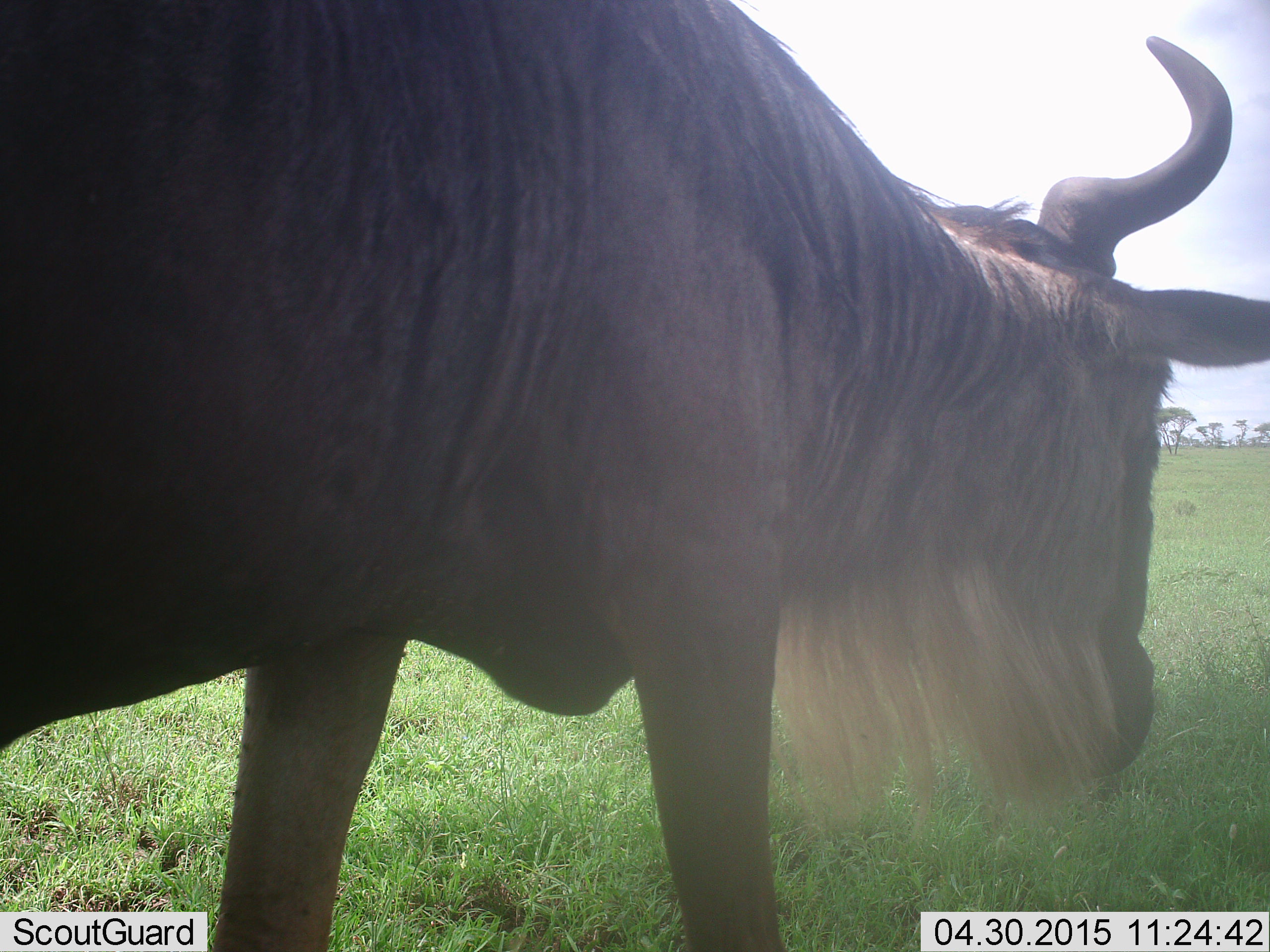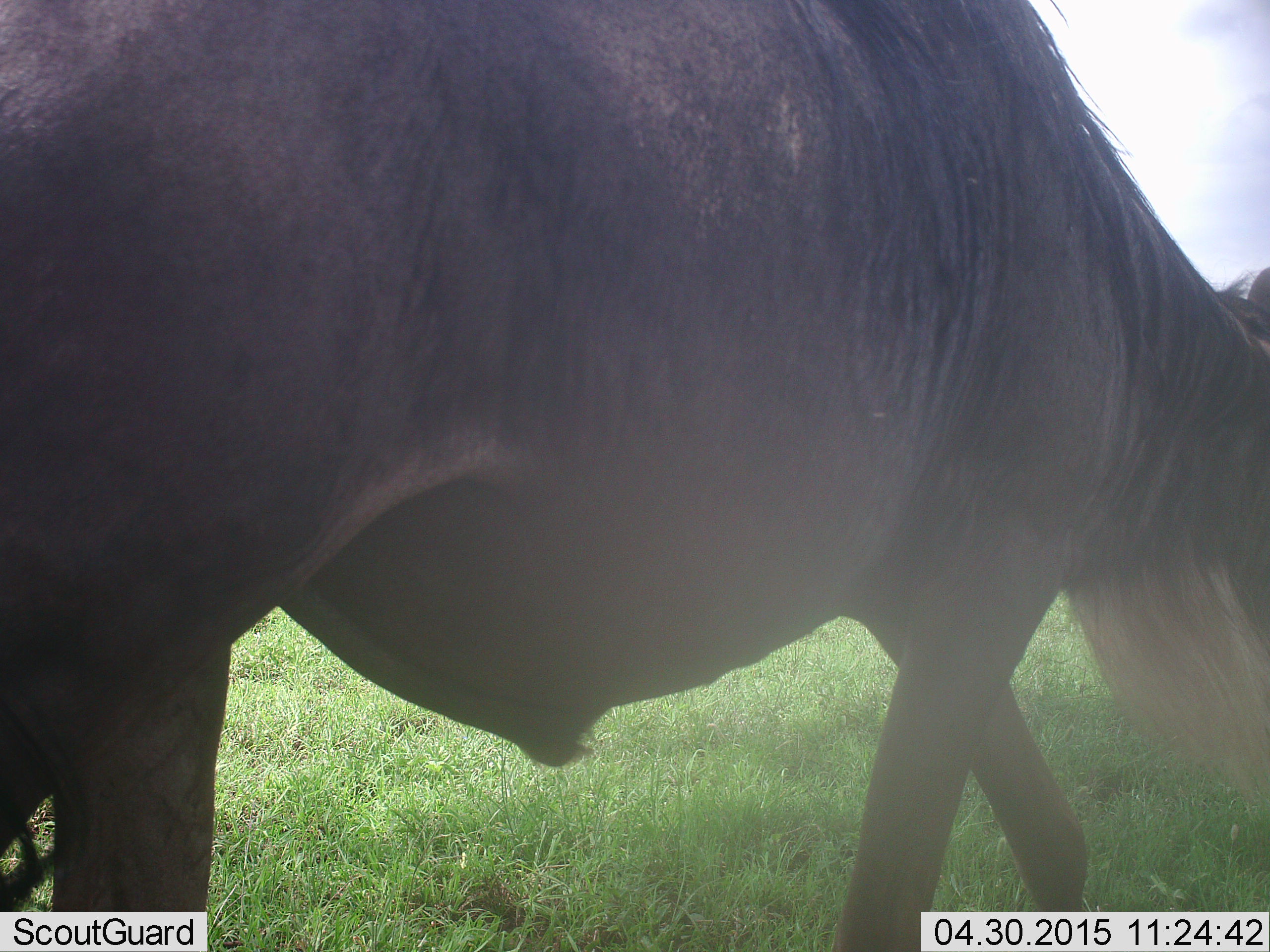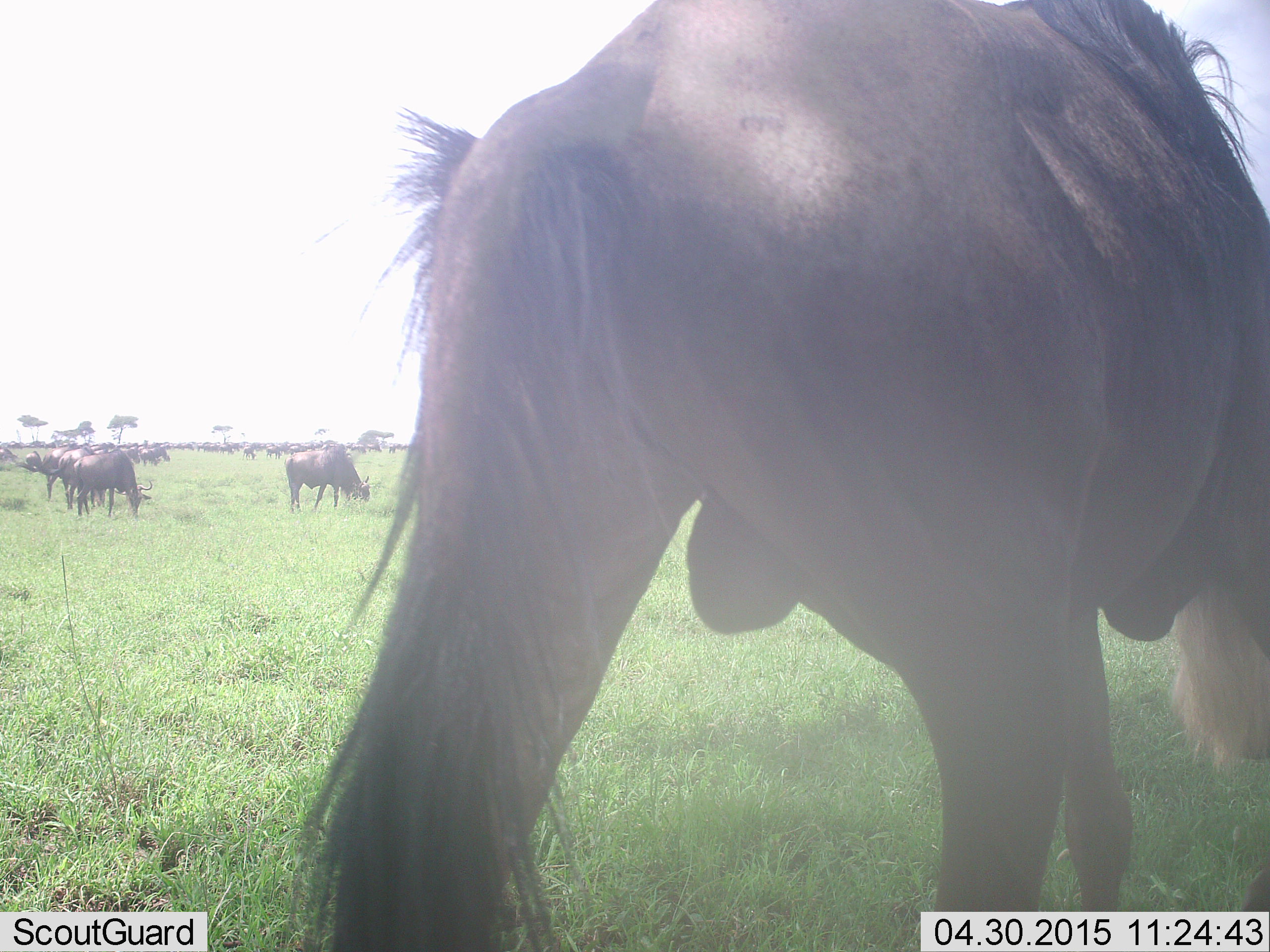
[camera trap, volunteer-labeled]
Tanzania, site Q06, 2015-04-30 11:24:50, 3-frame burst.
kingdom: Animalia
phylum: Chordata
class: Mammalia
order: Artiodactyla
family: Bovidae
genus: Connochaetes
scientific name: Connochaetes taurinus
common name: blue wildebeest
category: wildebeest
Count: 11-50.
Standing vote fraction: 40%.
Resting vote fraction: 10%.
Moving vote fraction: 80%.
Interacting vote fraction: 0%.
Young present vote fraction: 0%.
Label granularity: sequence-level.